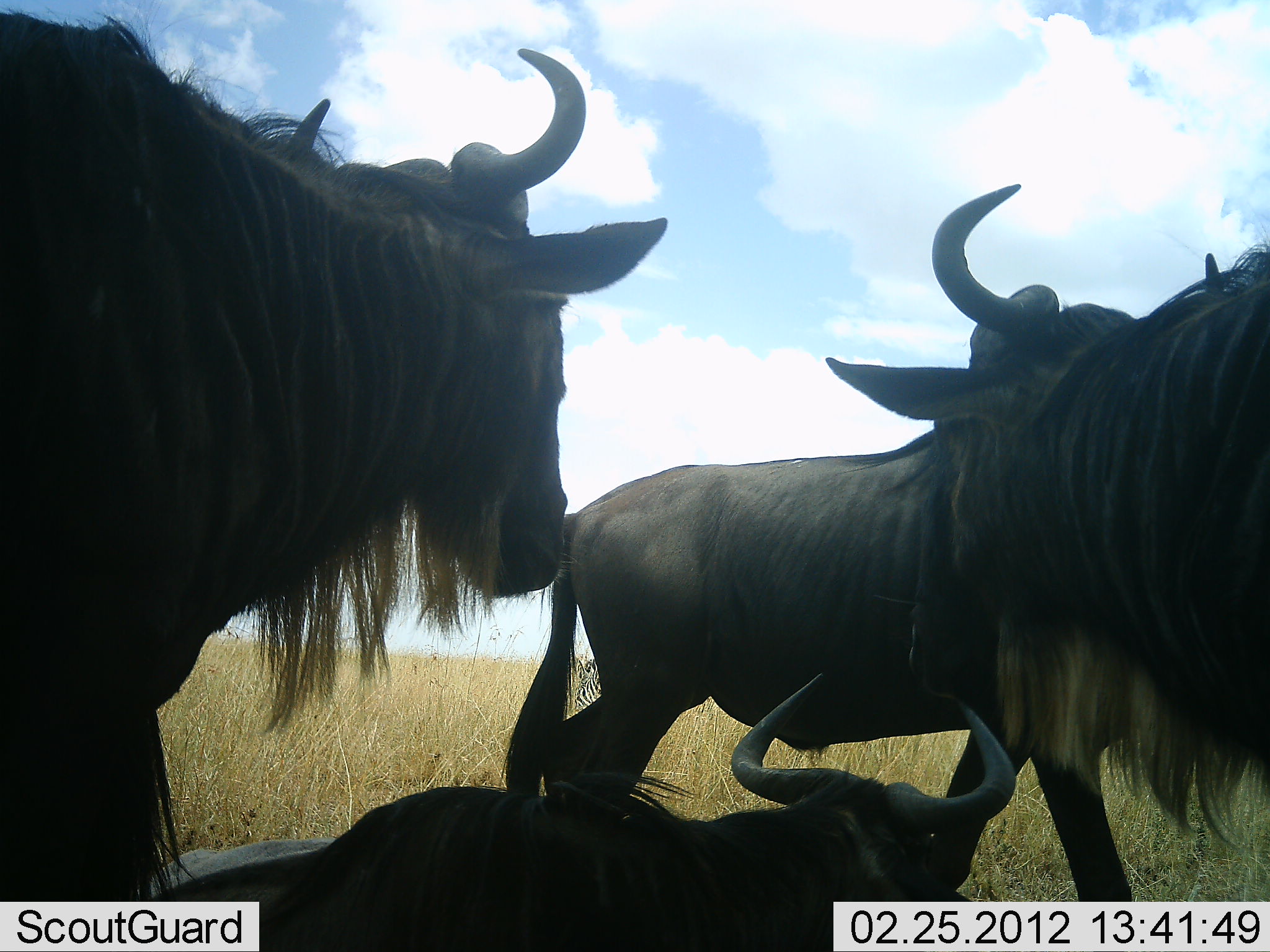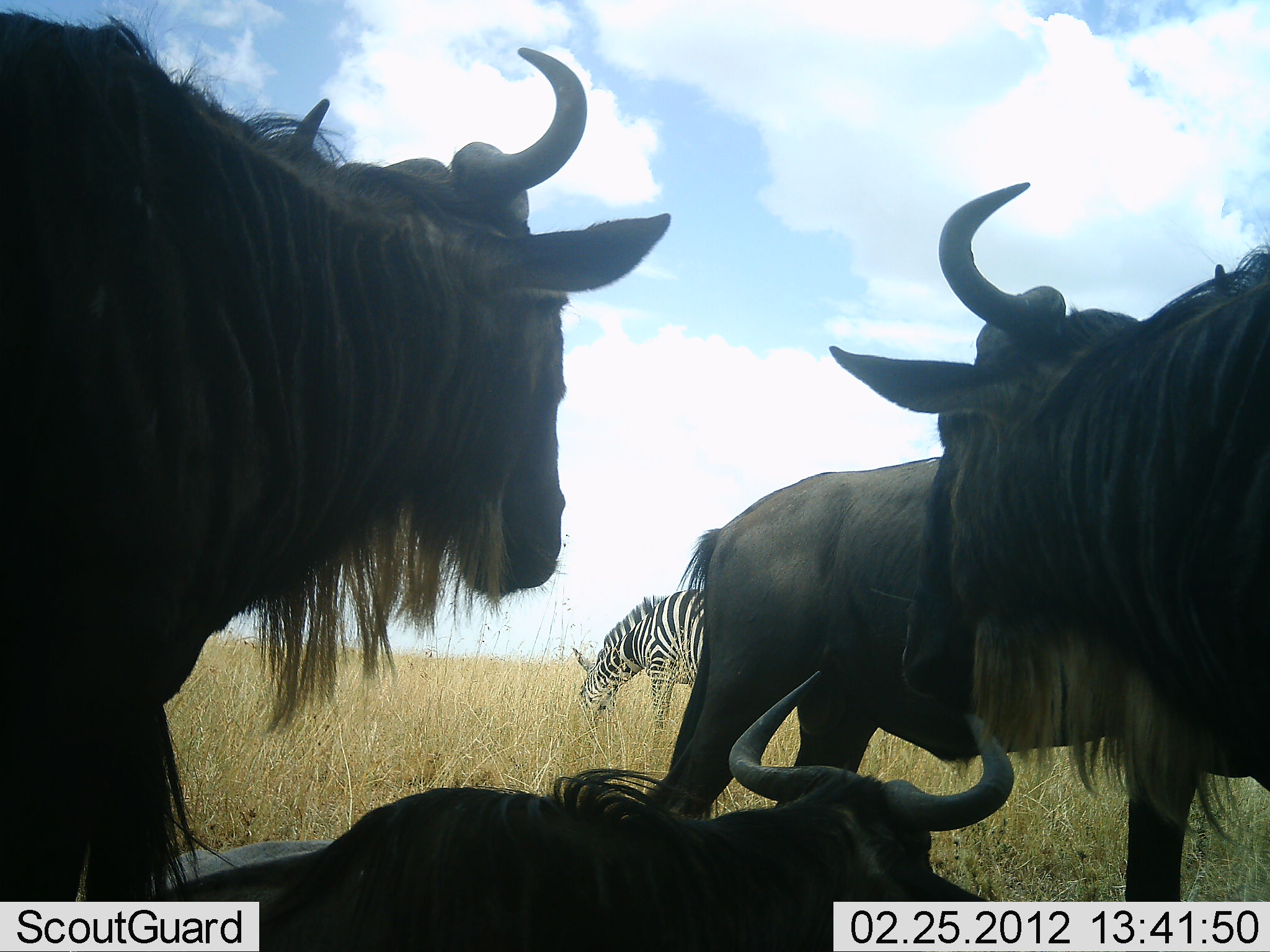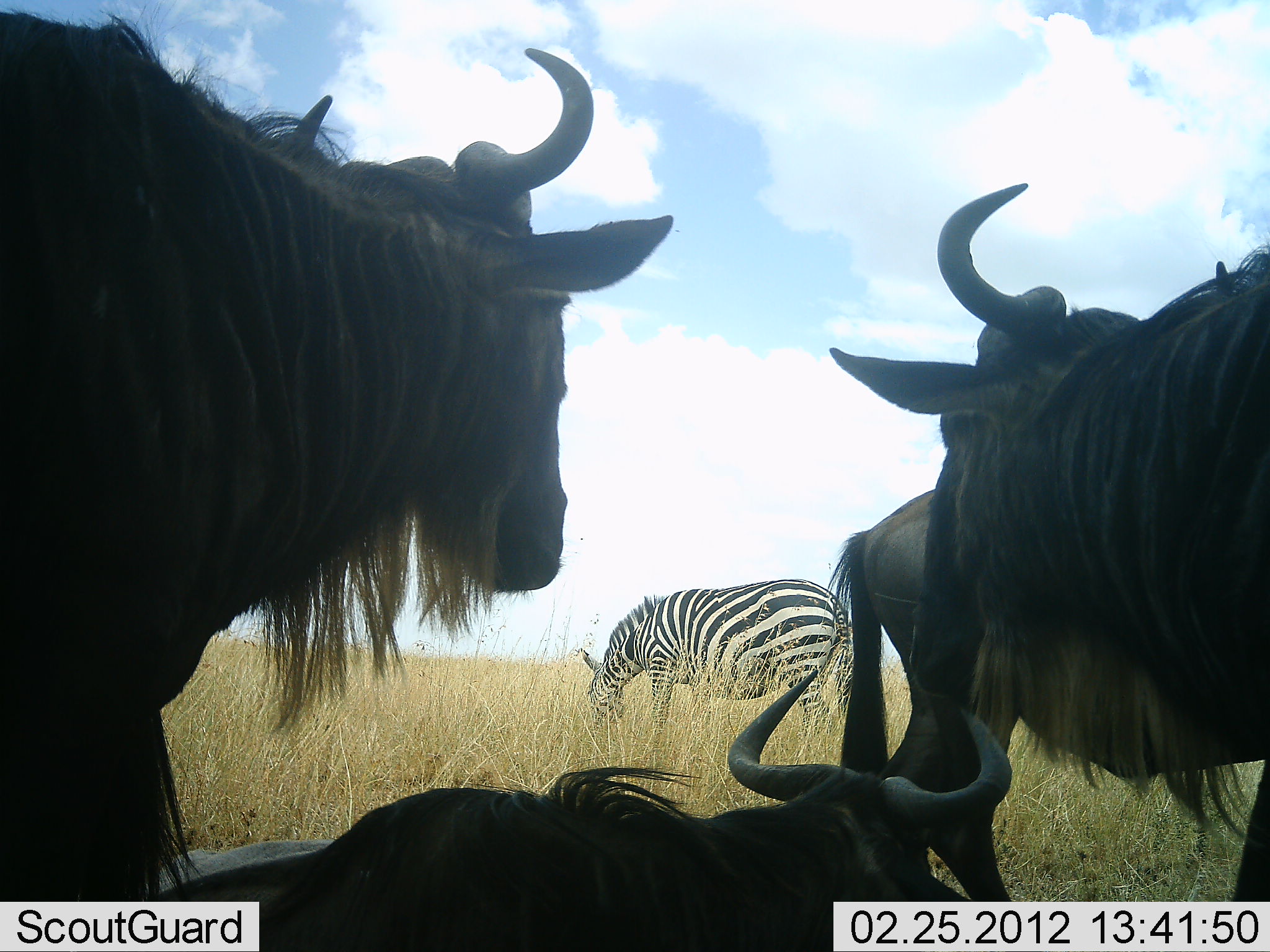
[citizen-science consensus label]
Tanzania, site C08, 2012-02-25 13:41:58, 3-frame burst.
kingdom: Animalia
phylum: Chordata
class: Mammalia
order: Artiodactyla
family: Bovidae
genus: Connochaetes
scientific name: Connochaetes taurinus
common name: blue wildebeest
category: wildebeest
Wildebeest (blue wildebeest) (Connochaetes taurinus), count 4. Behavior (volunteer vote fractions): standing 81%, resting 100%, moving 44%, interacting 0%. Young present (vote fraction): 0%. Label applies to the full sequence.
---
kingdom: Animalia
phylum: Chordata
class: Mammalia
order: Perissodactyla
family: Equidae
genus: Equus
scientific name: Equus quagga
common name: plains zebra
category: zebra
Zebra (plains zebra) (Equus quagga), count 1. Behavior (volunteer vote fractions): standing 31%, resting 0%, moving 6%, interacting 0%. Young present (vote fraction): 0%. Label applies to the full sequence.